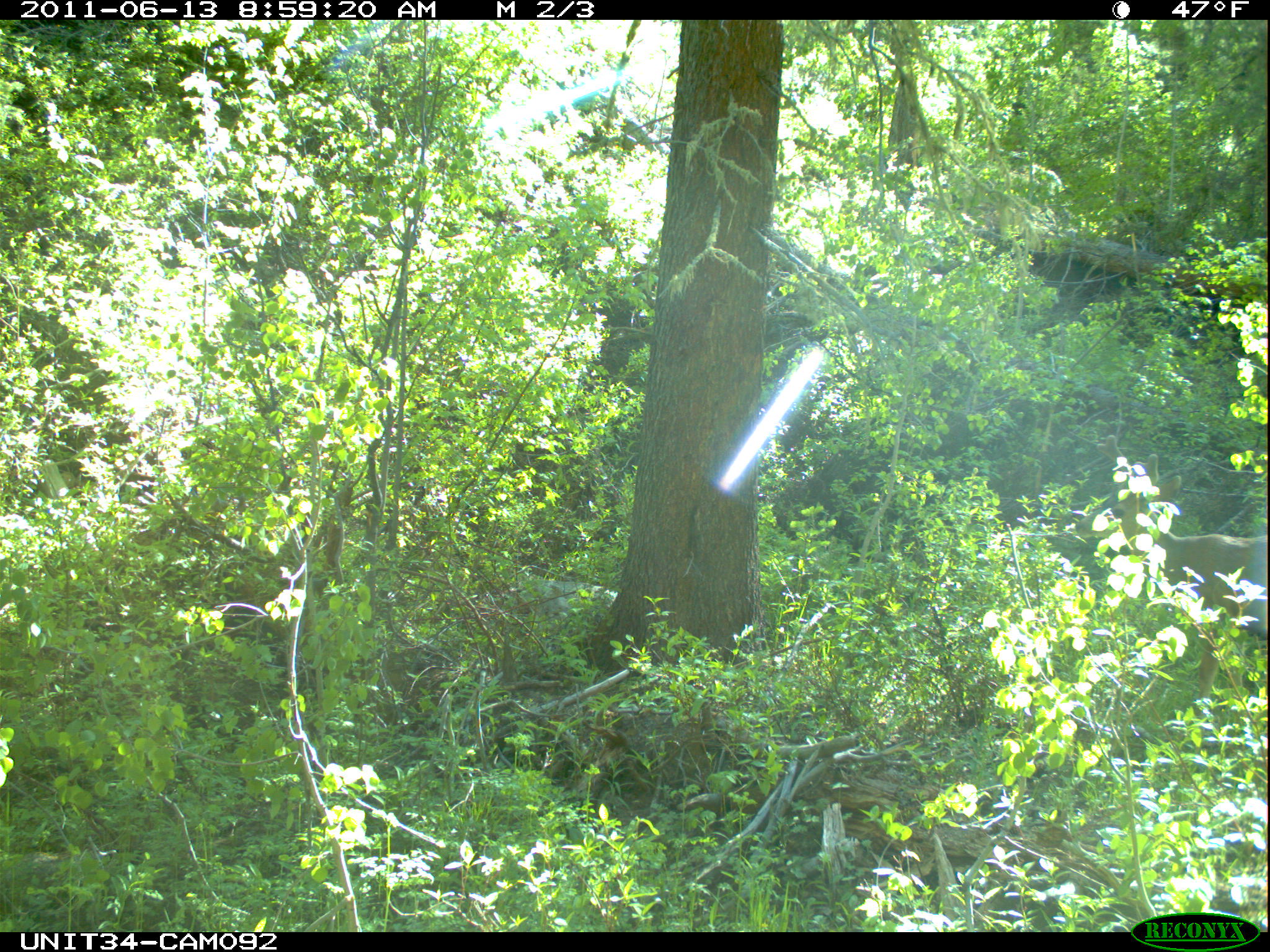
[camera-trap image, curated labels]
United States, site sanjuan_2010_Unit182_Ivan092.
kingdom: Animalia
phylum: Chordata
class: Mammalia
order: Artiodactyla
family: Cervidae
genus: Odocoileus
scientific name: Odocoileus hemionus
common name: mule deer